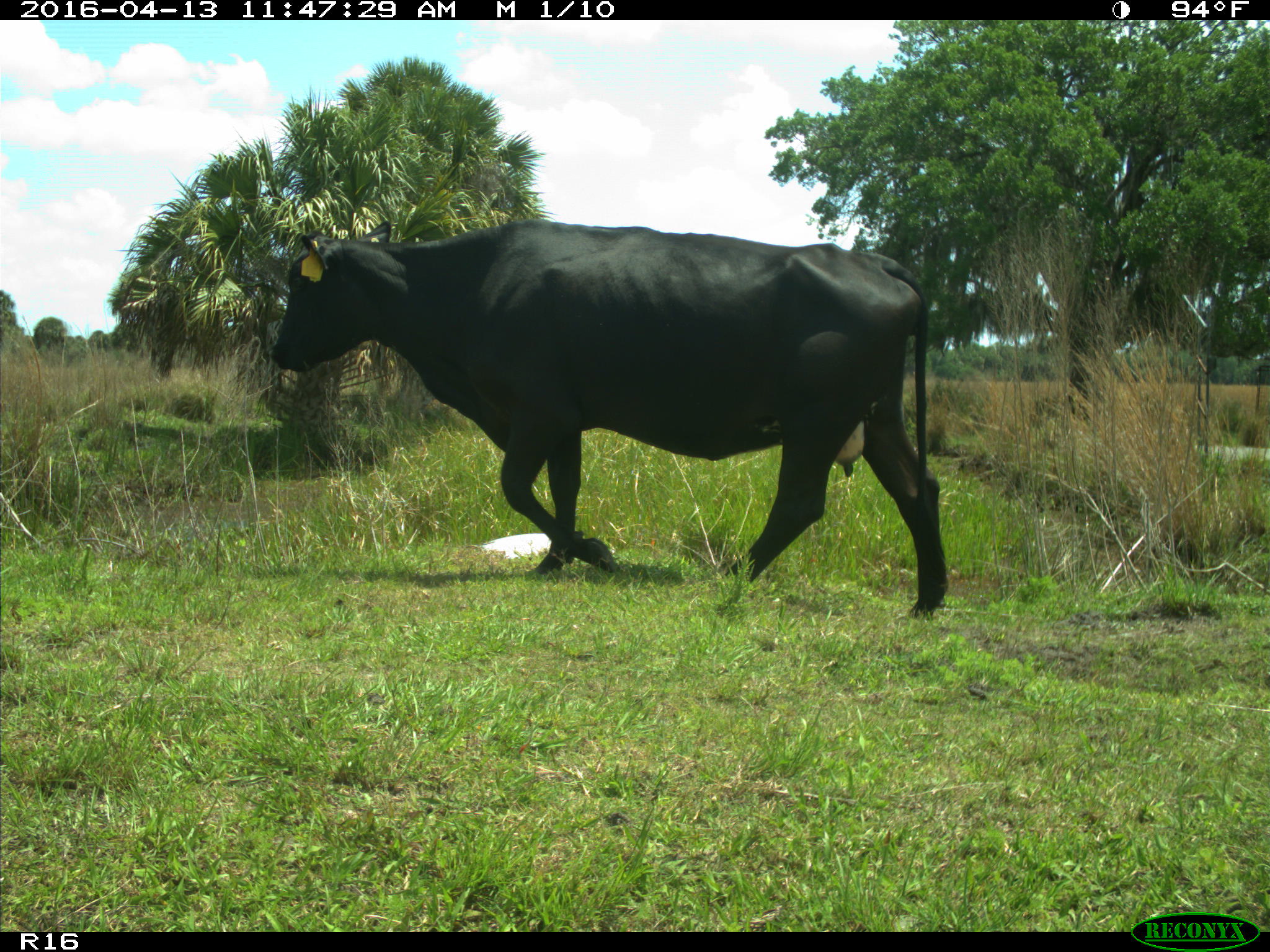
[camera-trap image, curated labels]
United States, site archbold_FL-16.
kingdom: Animalia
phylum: Chordata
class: Mammalia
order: Artiodactyla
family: Bovidae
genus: Bos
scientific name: Bos taurus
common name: domestic cow